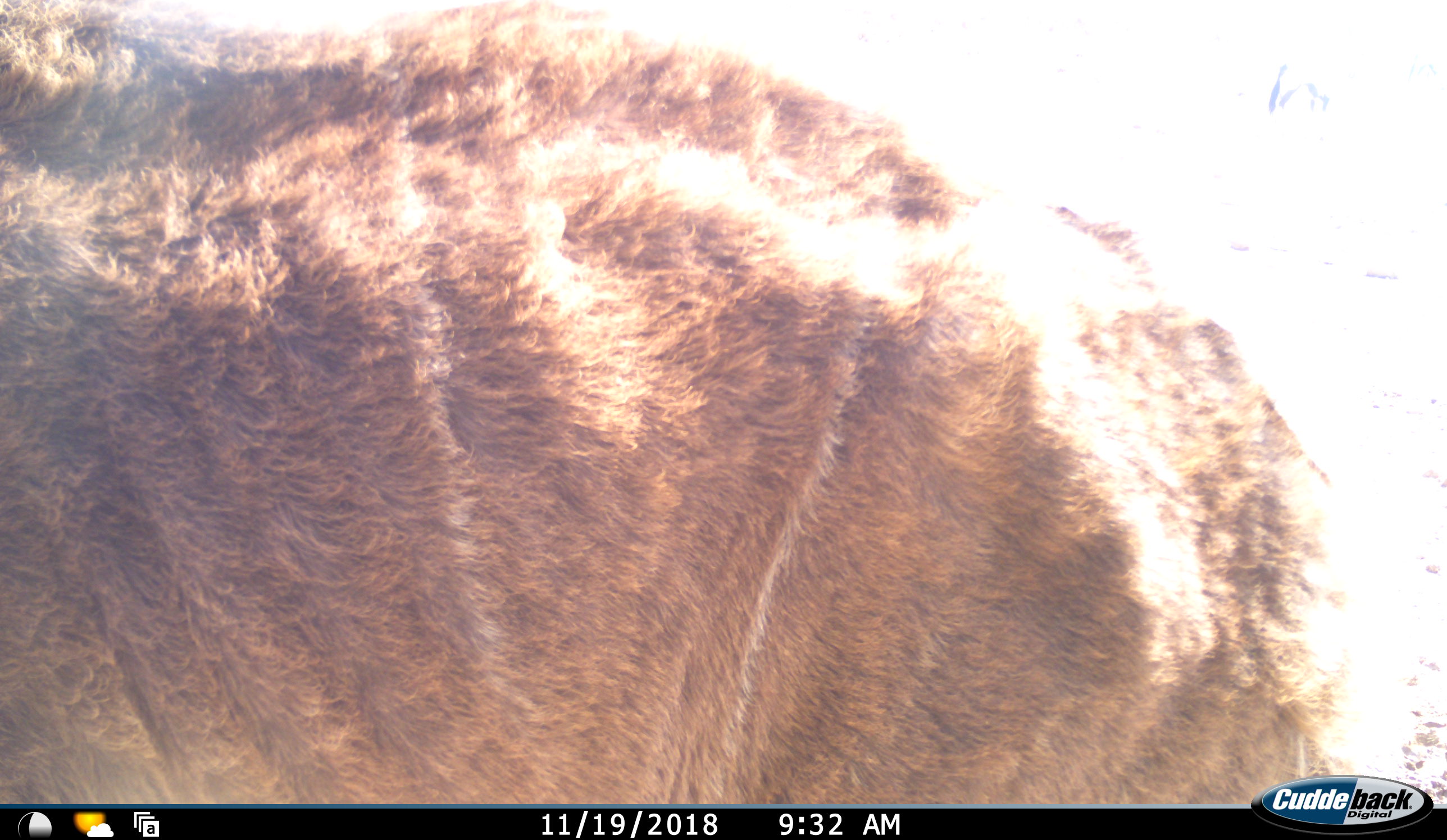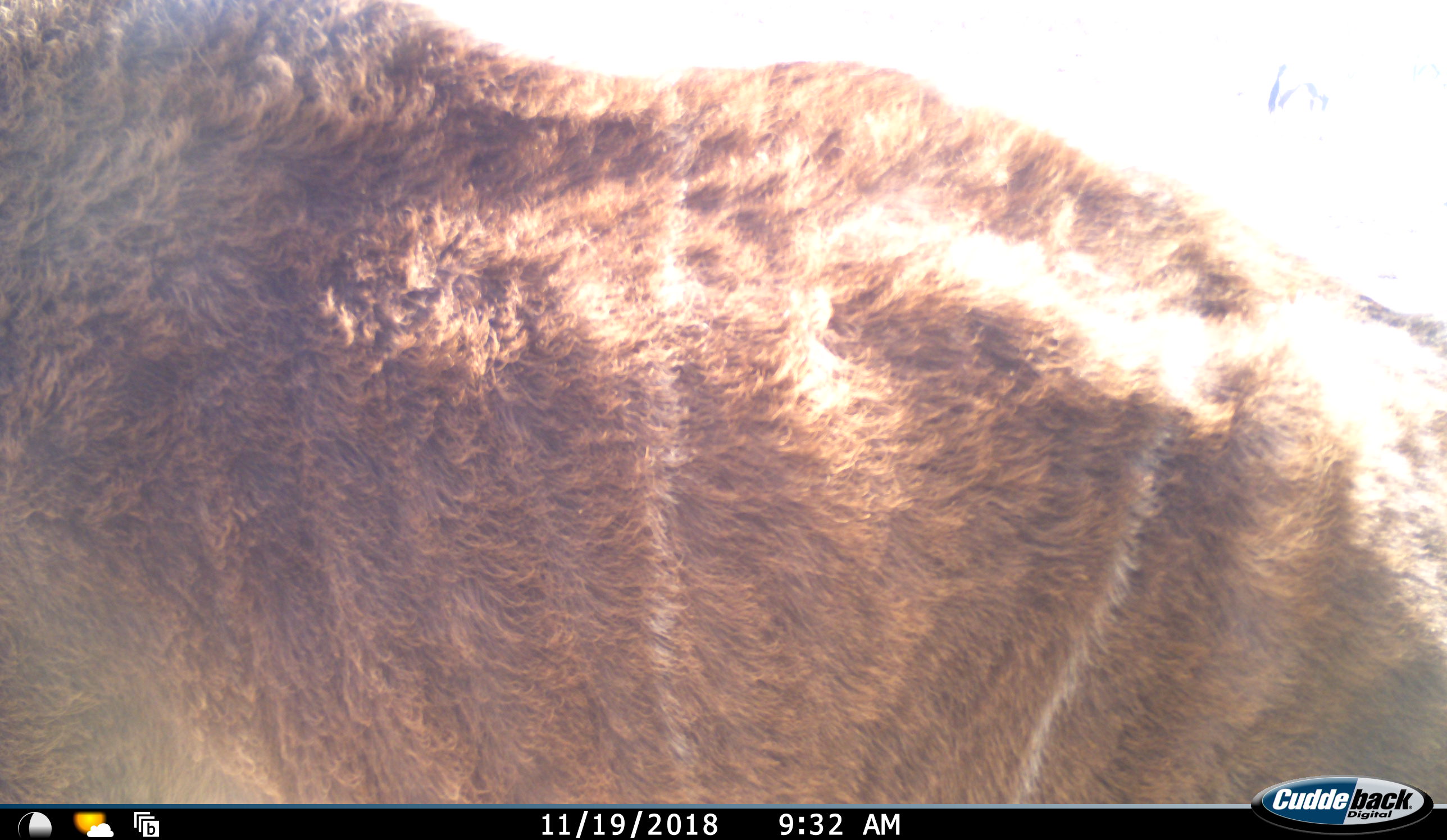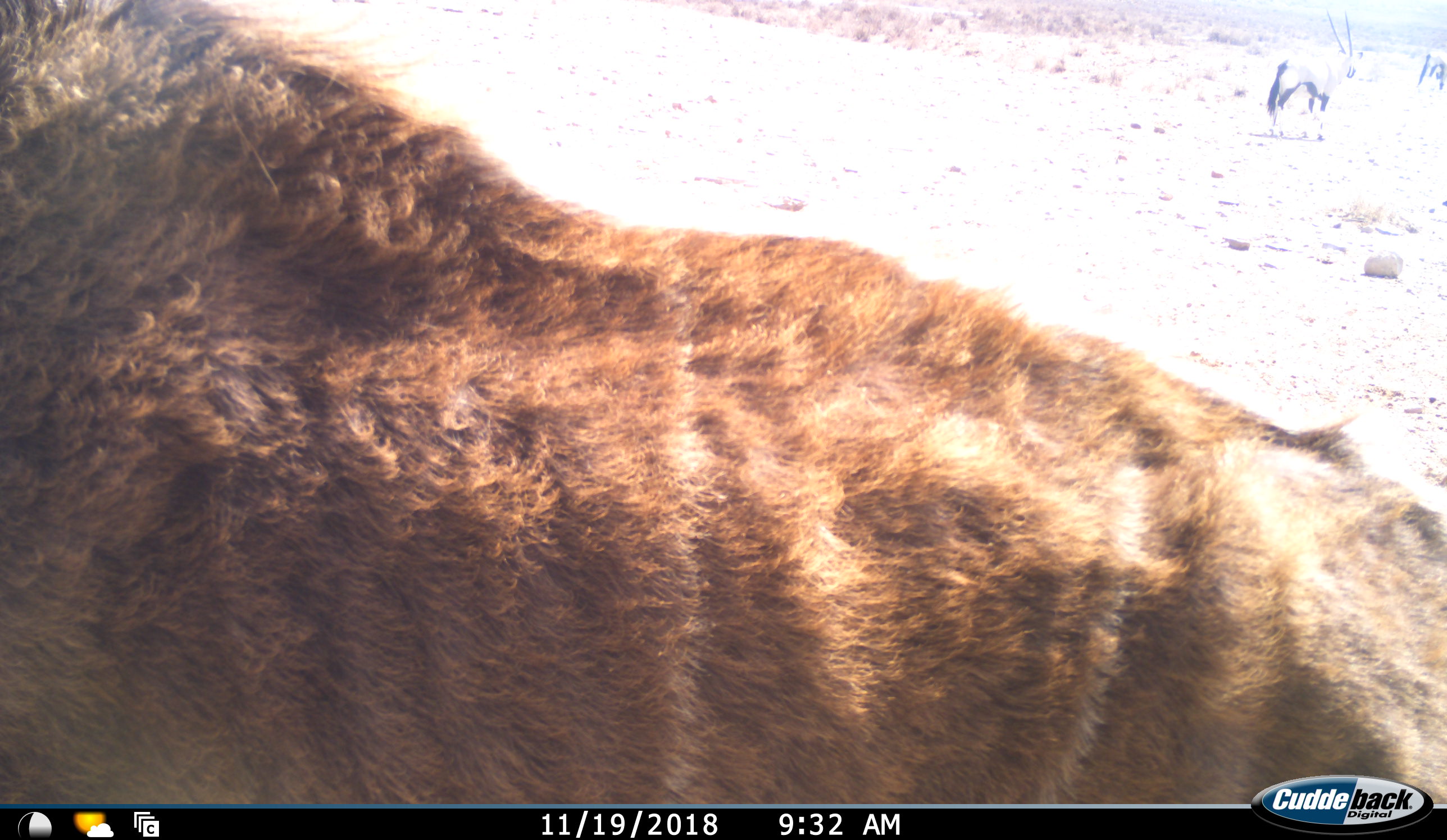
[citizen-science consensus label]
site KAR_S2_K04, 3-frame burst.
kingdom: Animalia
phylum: Chordata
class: Mammalia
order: Artiodactyla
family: Bovidae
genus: Oryx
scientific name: Oryx gazella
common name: gemsbok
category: oryx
Oryx (gemsbok) (Oryx gazella), count 2. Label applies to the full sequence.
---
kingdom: Animalia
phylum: Chordata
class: Mammalia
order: Artiodactyla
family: Bovidae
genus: Tragelaphus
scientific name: Tragelaphus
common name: kudu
Kudu (Tragelaphus), count 1. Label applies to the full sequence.